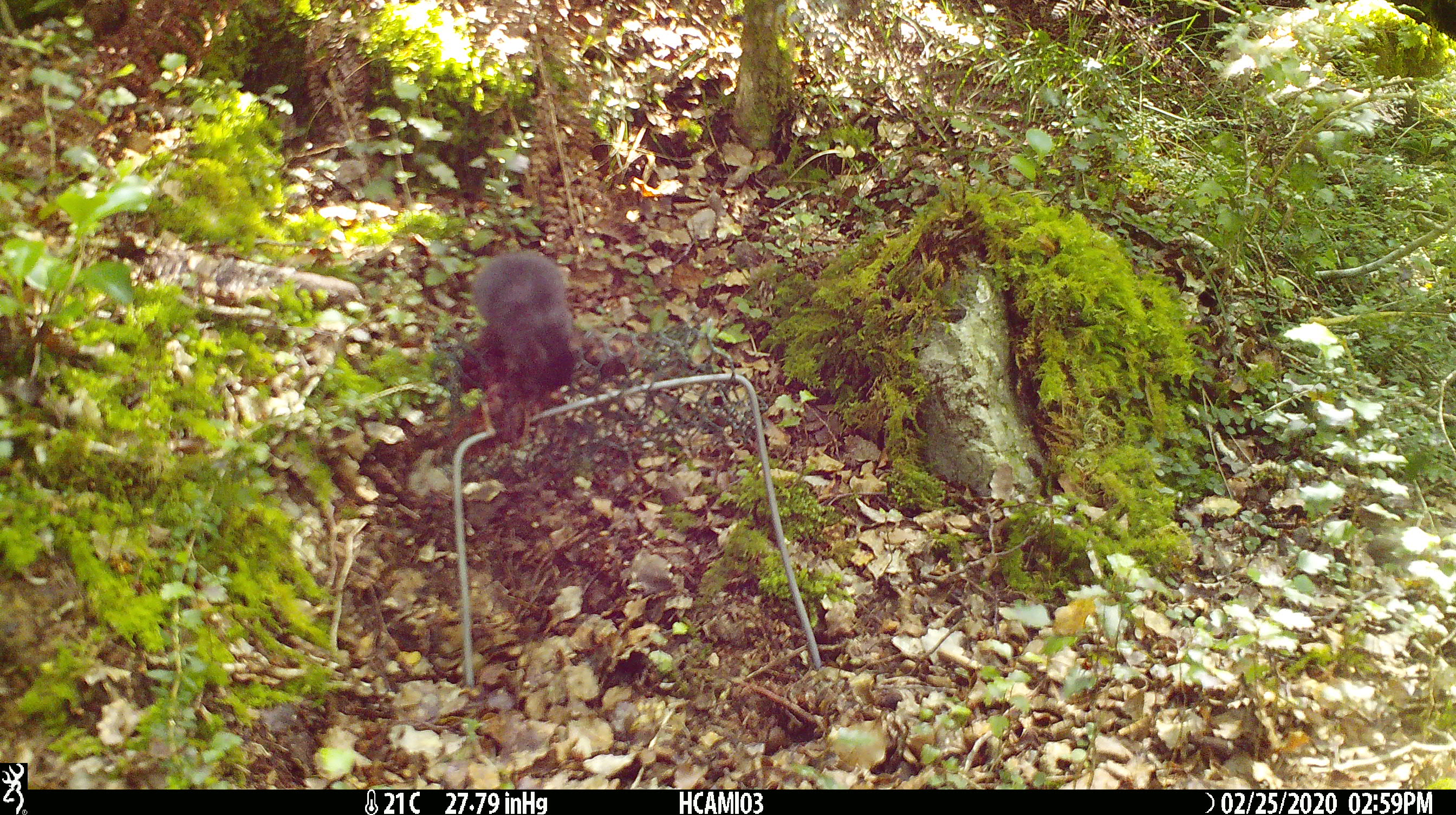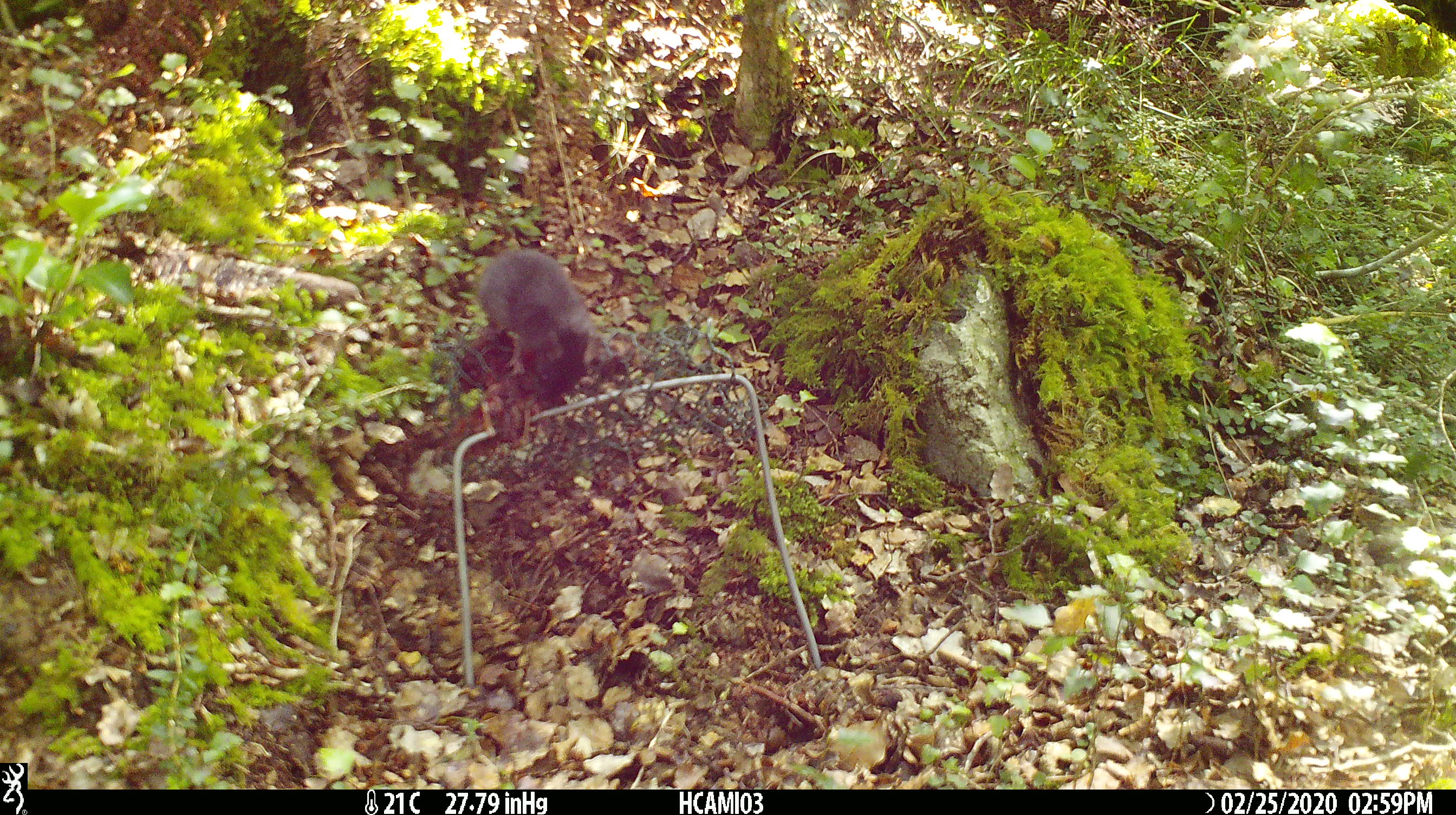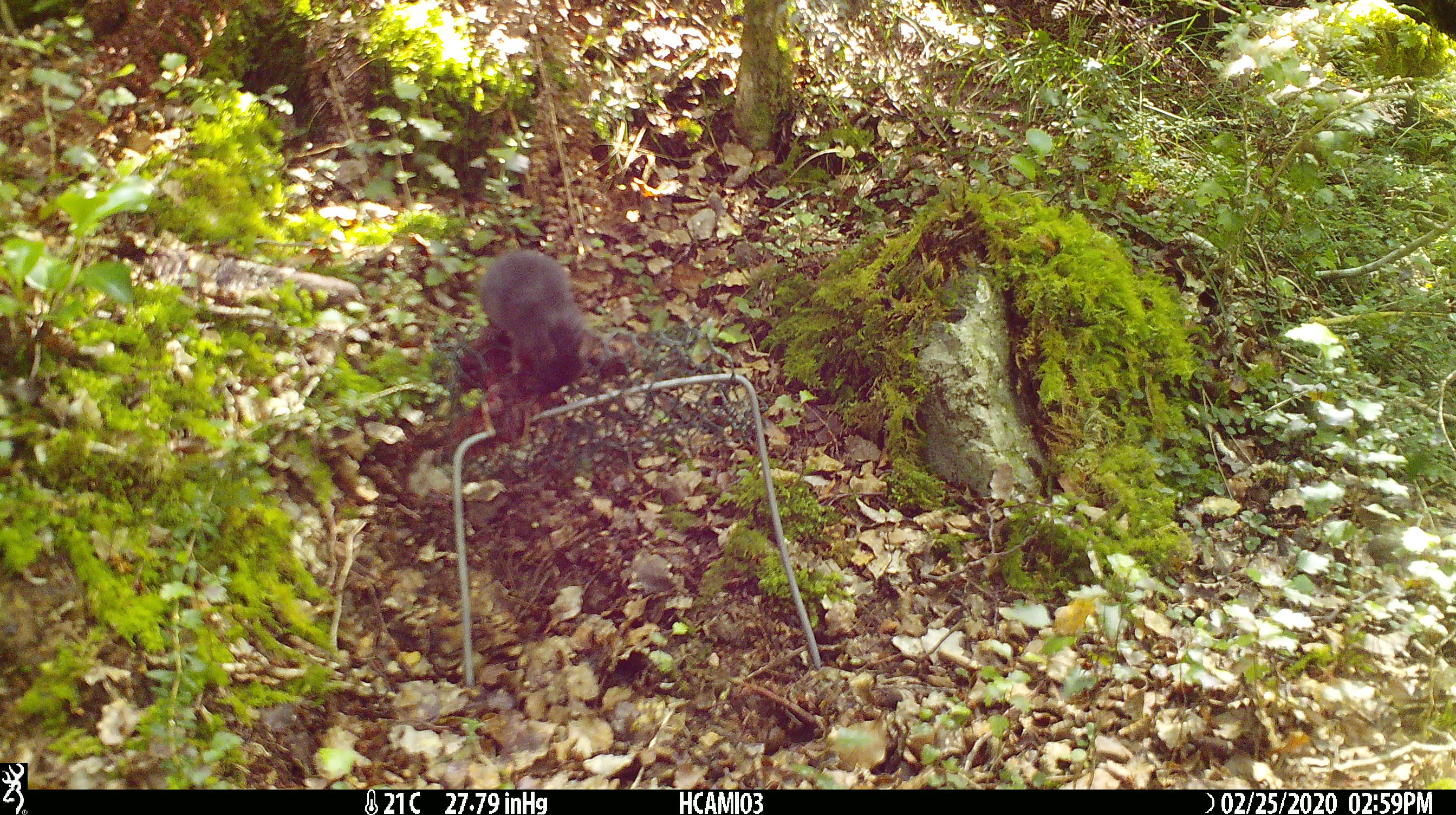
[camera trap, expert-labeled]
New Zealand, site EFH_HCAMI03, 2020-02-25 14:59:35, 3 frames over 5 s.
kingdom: Animalia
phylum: Chordata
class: Mammalia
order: Rodentia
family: Muridae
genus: Mus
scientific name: Mus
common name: mouse